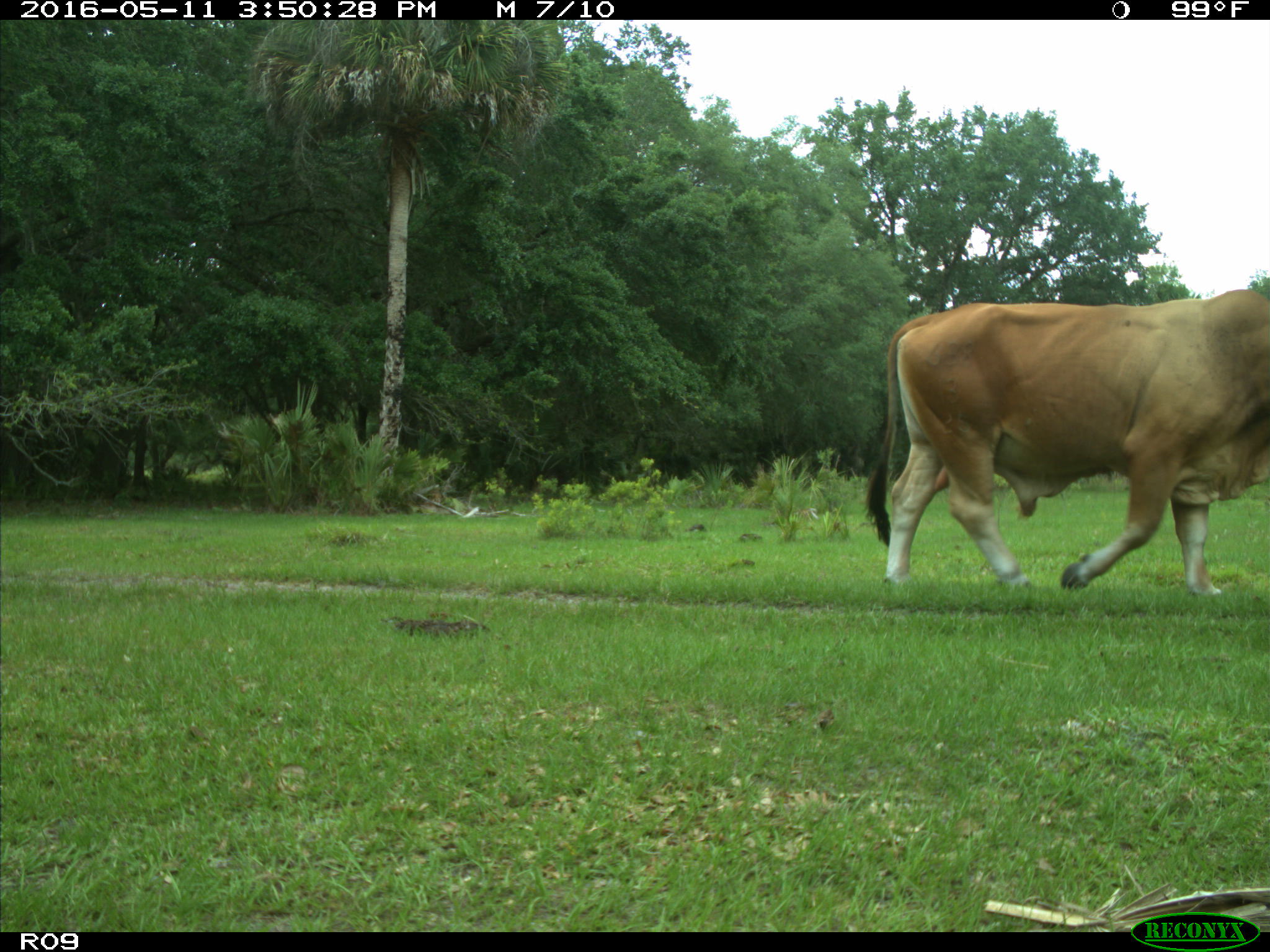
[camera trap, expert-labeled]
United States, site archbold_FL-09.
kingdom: Animalia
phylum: Chordata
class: Mammalia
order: Artiodactyla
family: Bovidae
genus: Bos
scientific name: Bos taurus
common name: domestic cow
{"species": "Bos taurus (domestic cow)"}